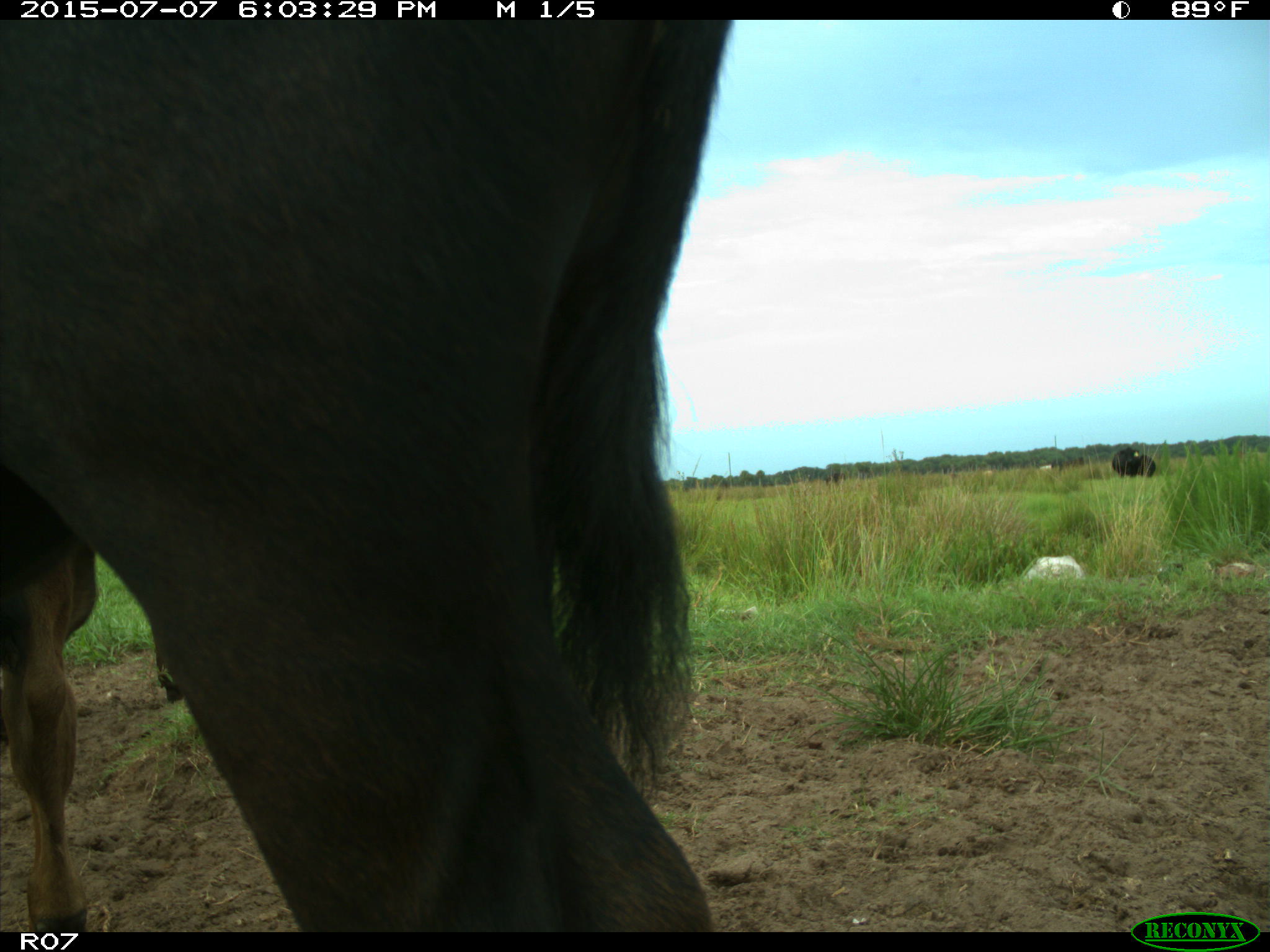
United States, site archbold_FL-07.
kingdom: Animalia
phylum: Chordata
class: Mammalia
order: Artiodactyla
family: Bovidae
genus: Bos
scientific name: Bos taurus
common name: domestic cow